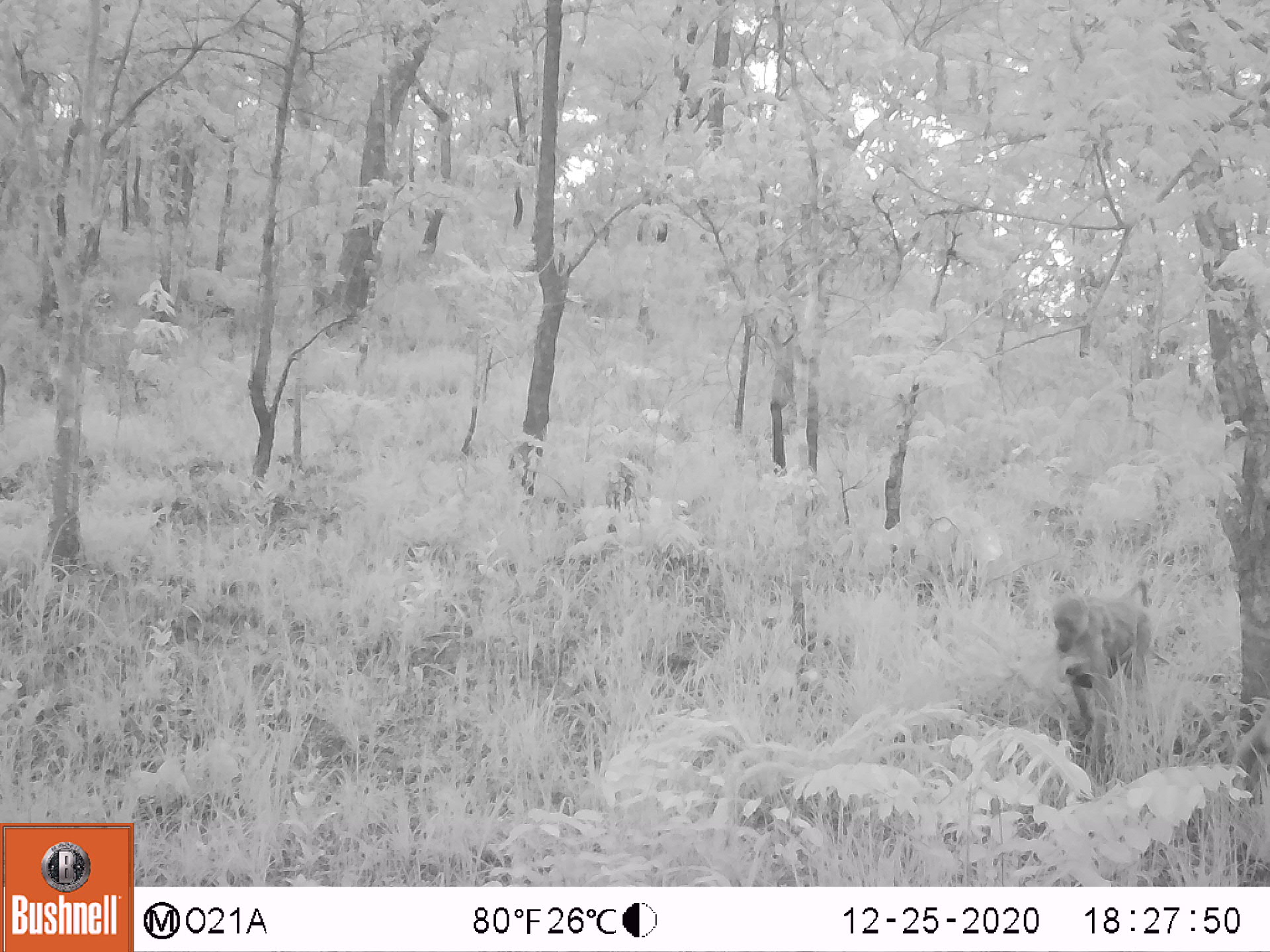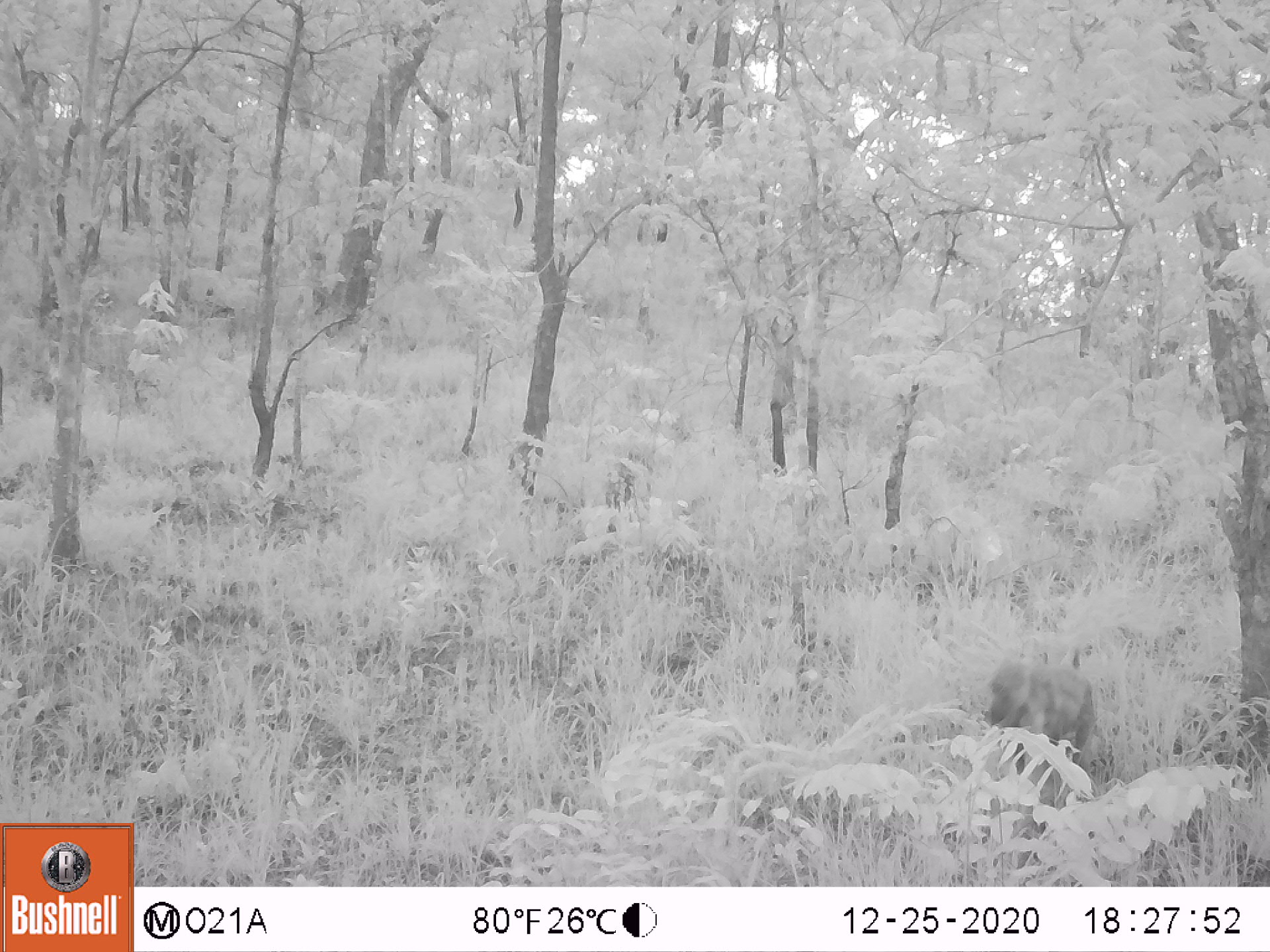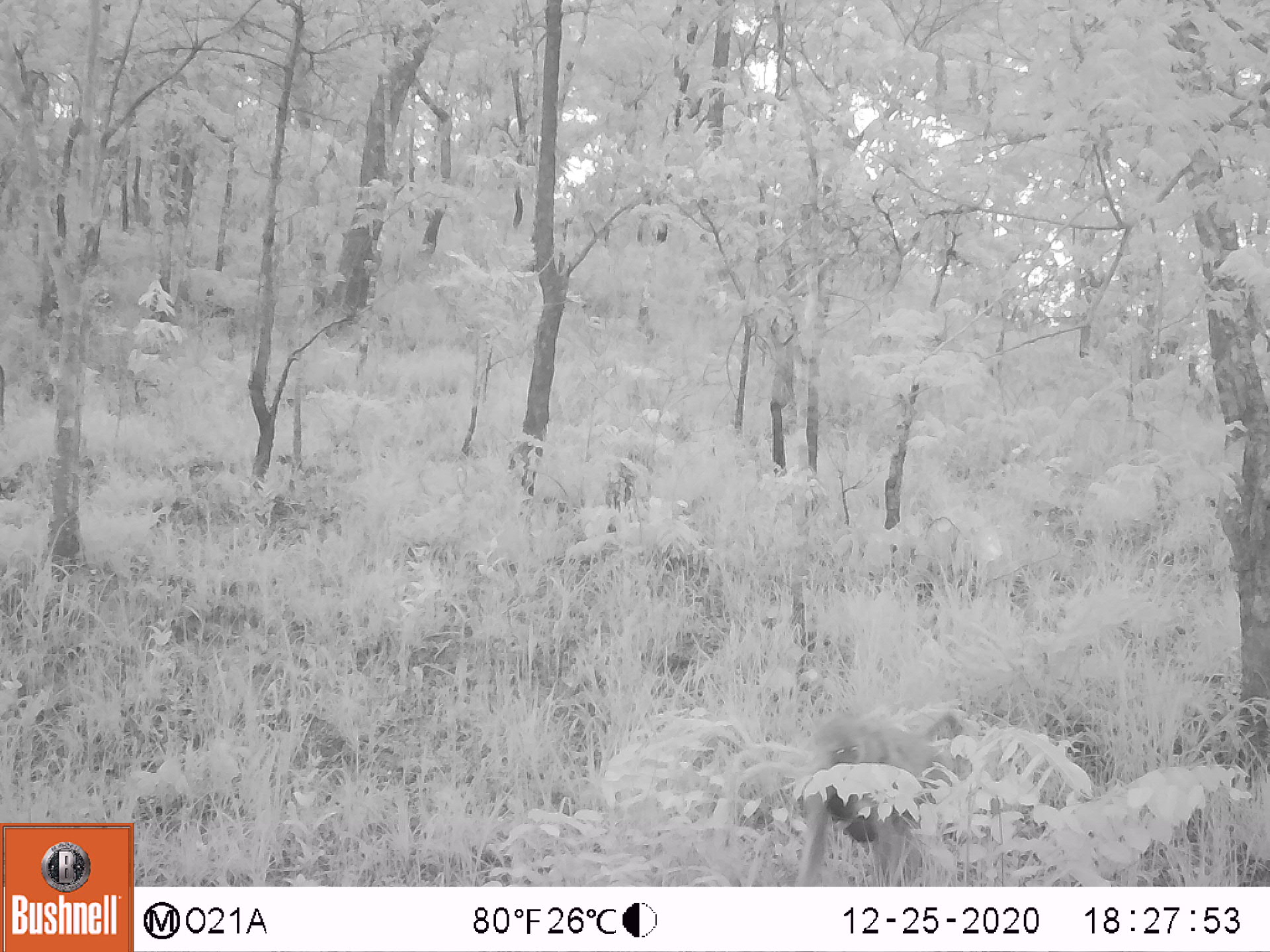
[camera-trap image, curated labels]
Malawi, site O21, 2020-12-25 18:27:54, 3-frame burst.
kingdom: Animalia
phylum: Chordata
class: Mammalia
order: Primates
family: Cercopithecidae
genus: Papio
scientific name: Papio cynocephalus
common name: yellow baboon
Yellow baboon (Papio cynocephalus), count 2.